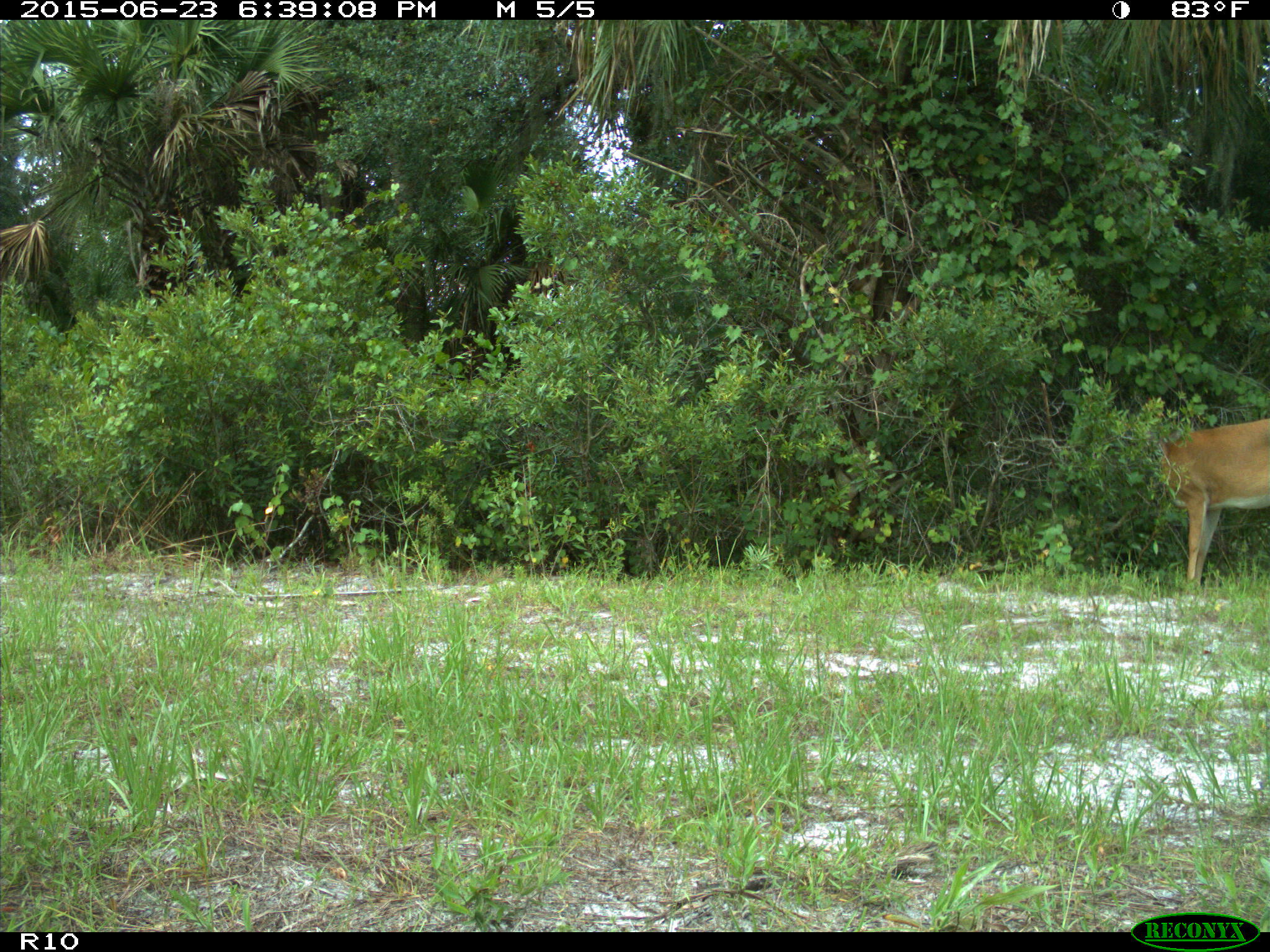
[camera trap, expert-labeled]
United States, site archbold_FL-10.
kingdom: Animalia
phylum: Chordata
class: Mammalia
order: Artiodactyla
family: Cervidae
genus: Odocoileus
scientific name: Odocoileus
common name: deer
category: unidentified deer